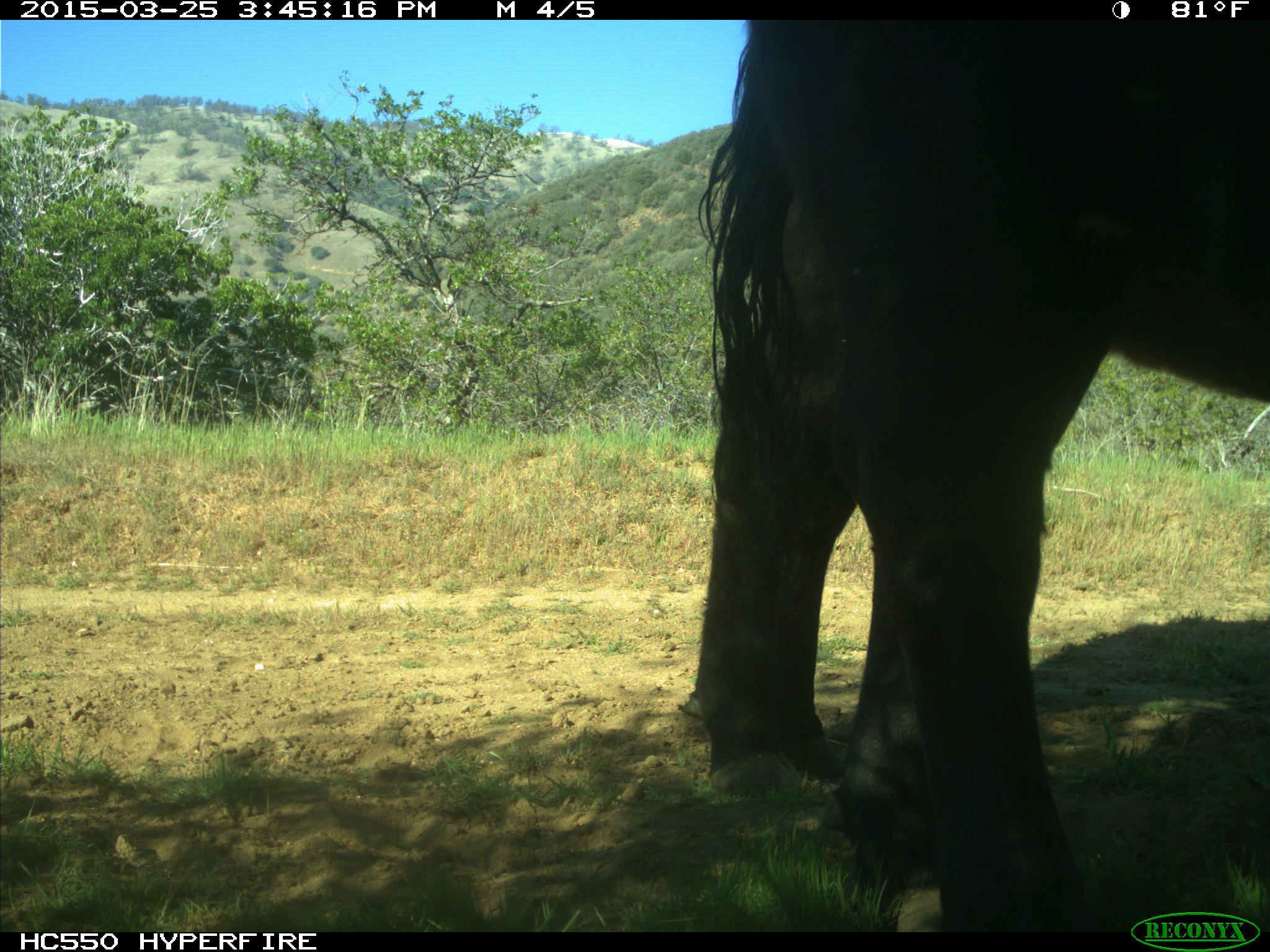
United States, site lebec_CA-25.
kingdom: Animalia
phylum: Chordata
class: Mammalia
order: Artiodactyla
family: Bovidae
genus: Bos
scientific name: Bos taurus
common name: domestic cow